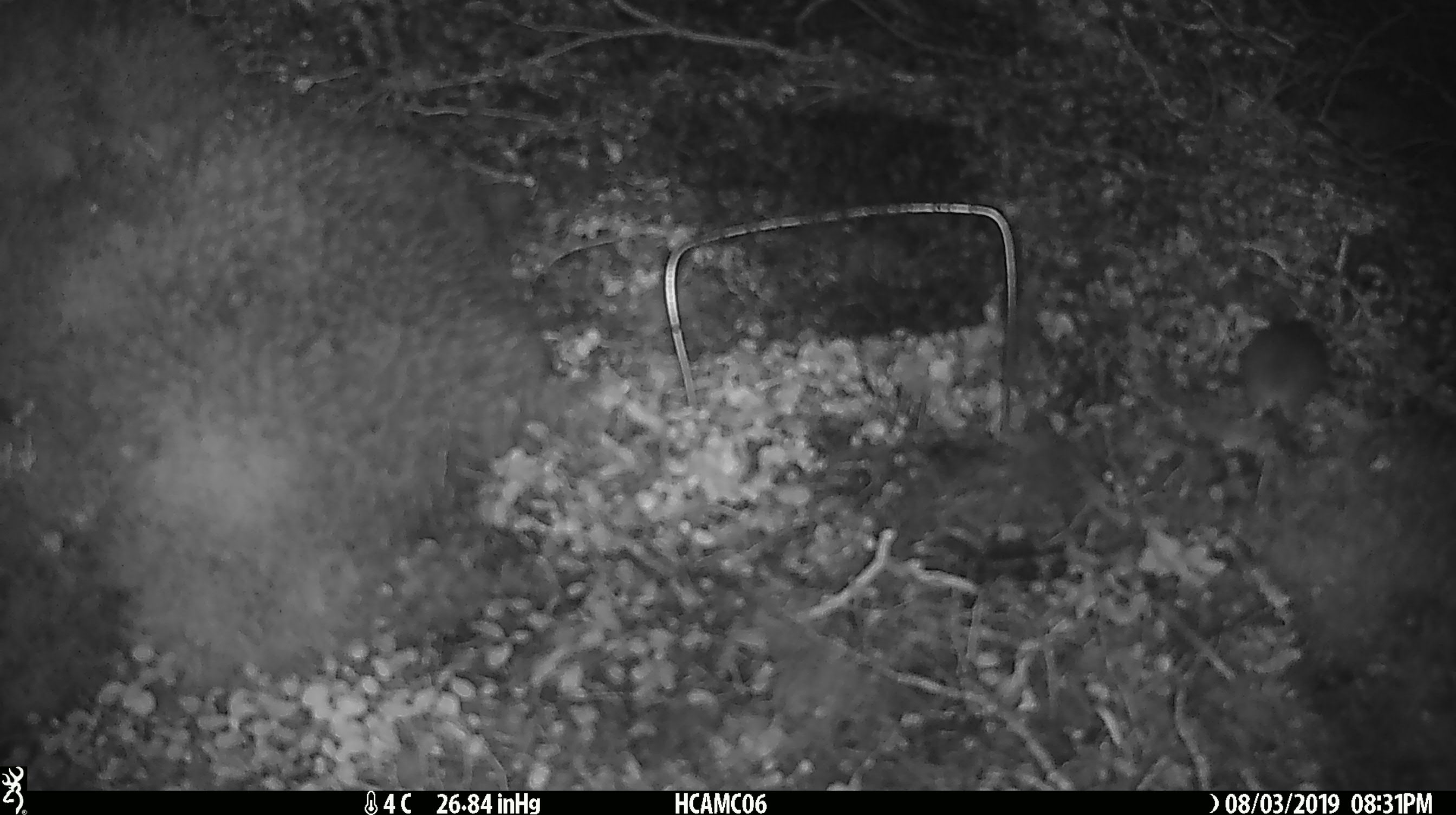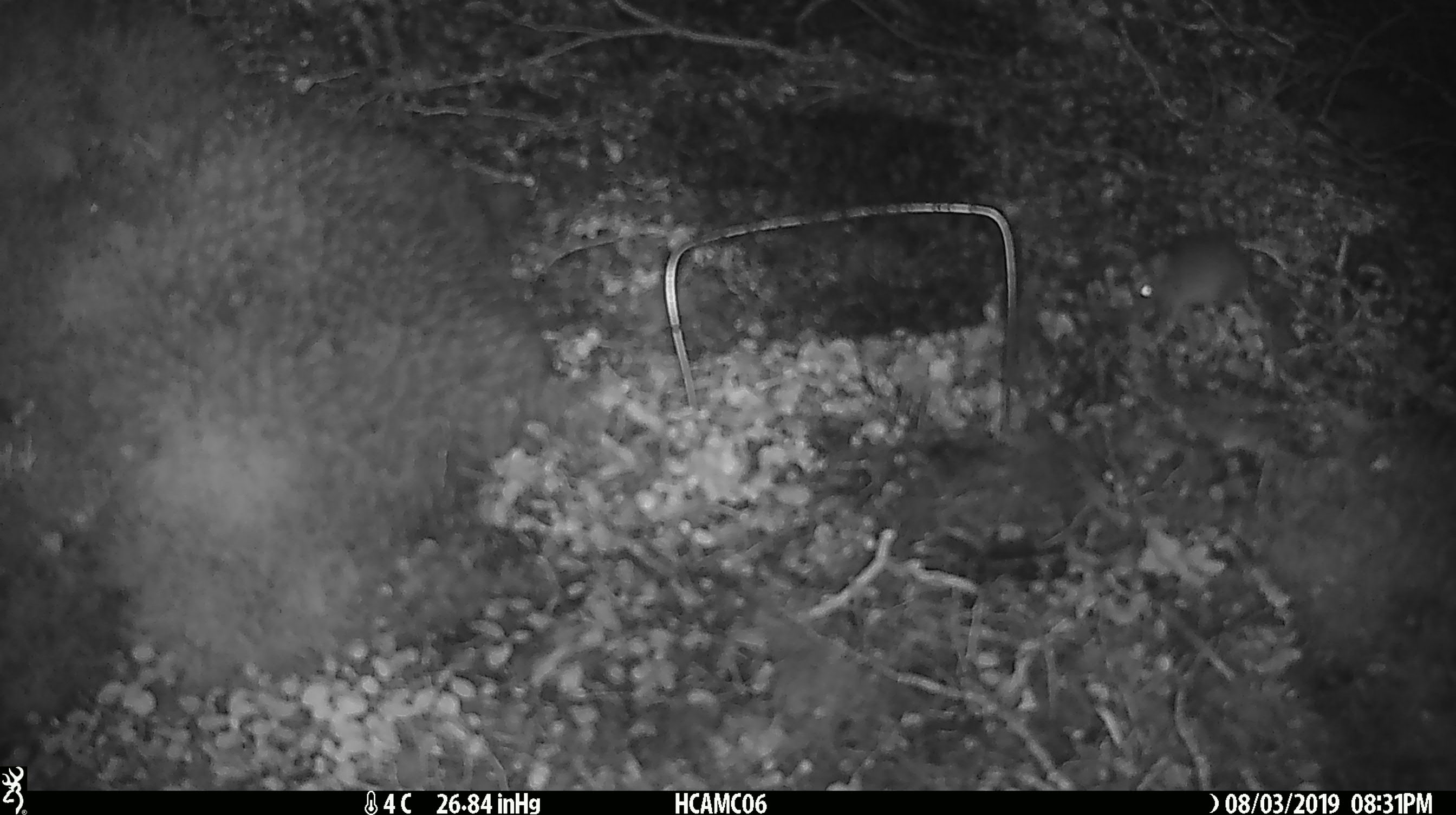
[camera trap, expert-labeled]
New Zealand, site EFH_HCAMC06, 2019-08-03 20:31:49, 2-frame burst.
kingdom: Animalia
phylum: Chordata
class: Mammalia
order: Rodentia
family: Muridae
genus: Mus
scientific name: Mus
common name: mouse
Mouse (Mus).